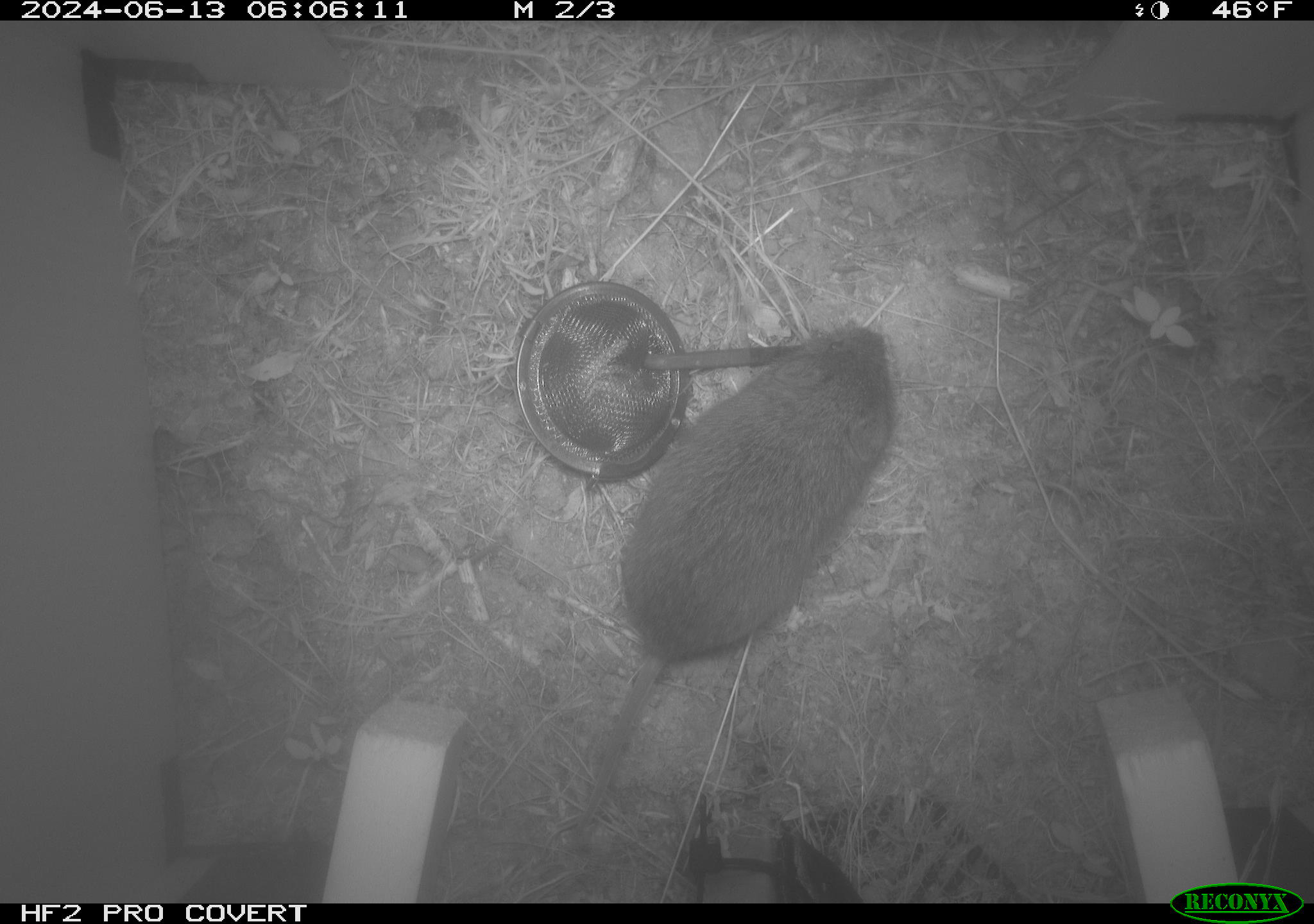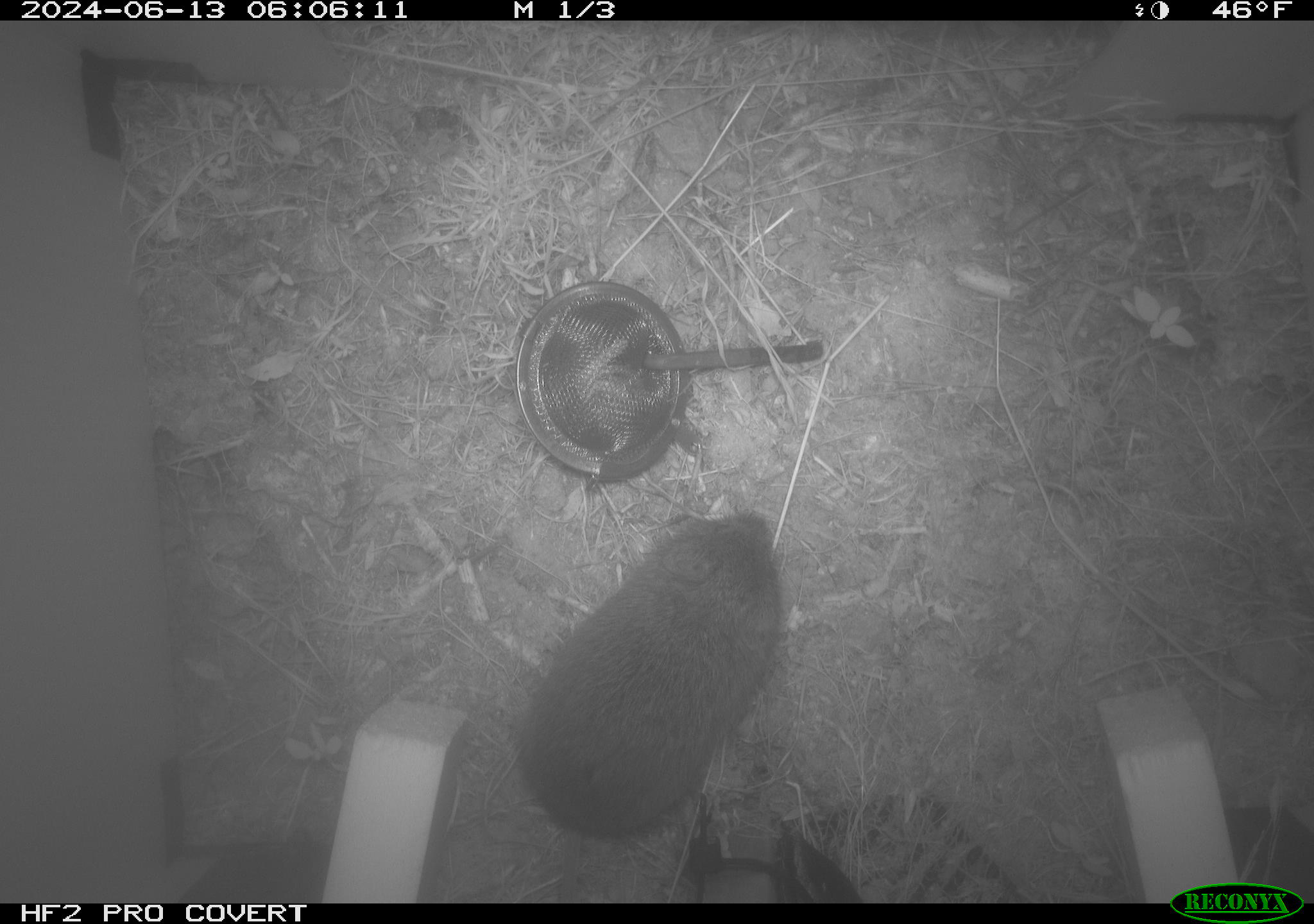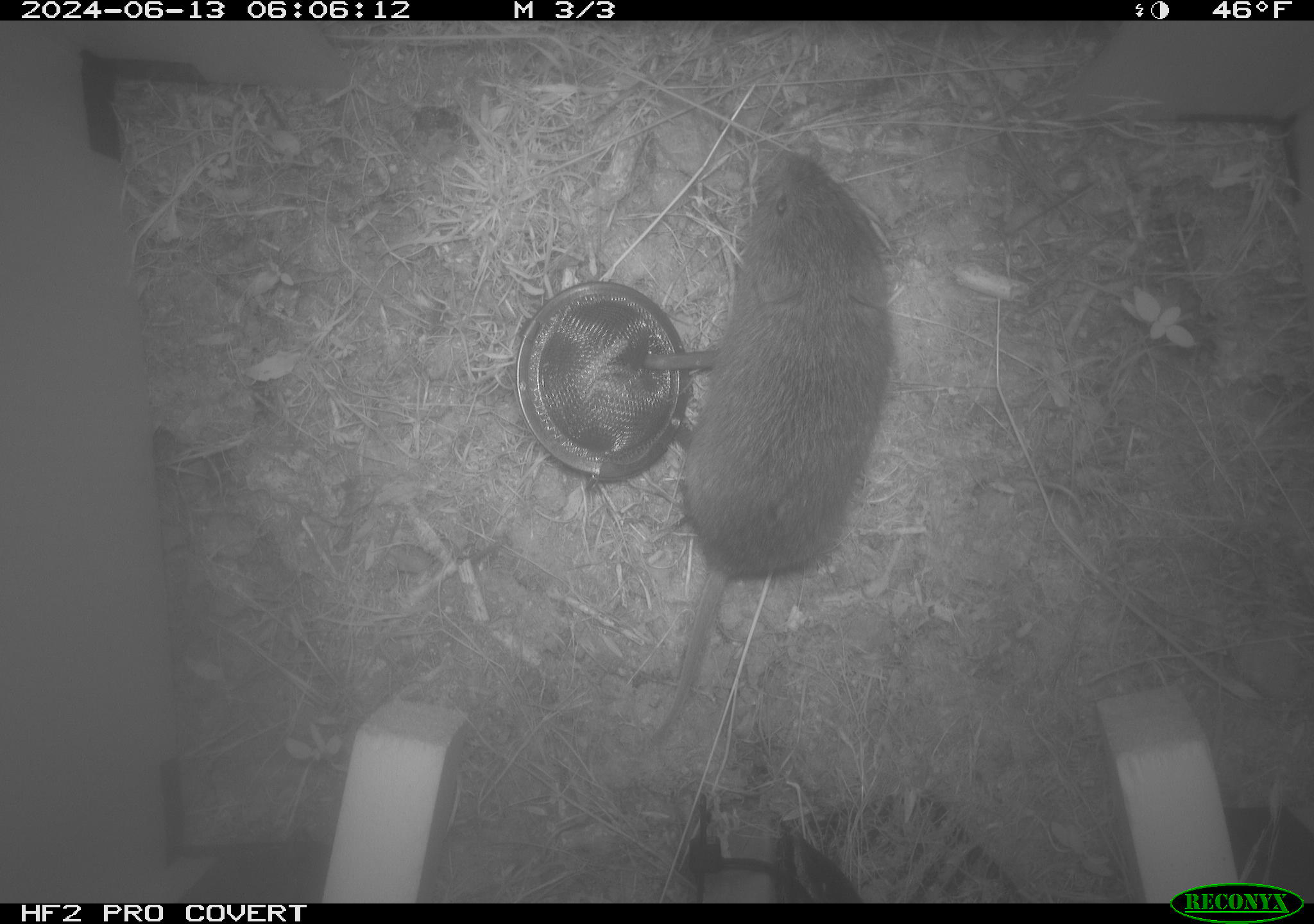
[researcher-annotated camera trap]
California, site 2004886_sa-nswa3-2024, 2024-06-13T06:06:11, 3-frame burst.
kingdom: Animalia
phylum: Chordata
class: Mammalia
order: Rodentia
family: Cricetidae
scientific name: Arvicolinae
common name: voles, lemmings, and muskrats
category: arvicolinae subfamily